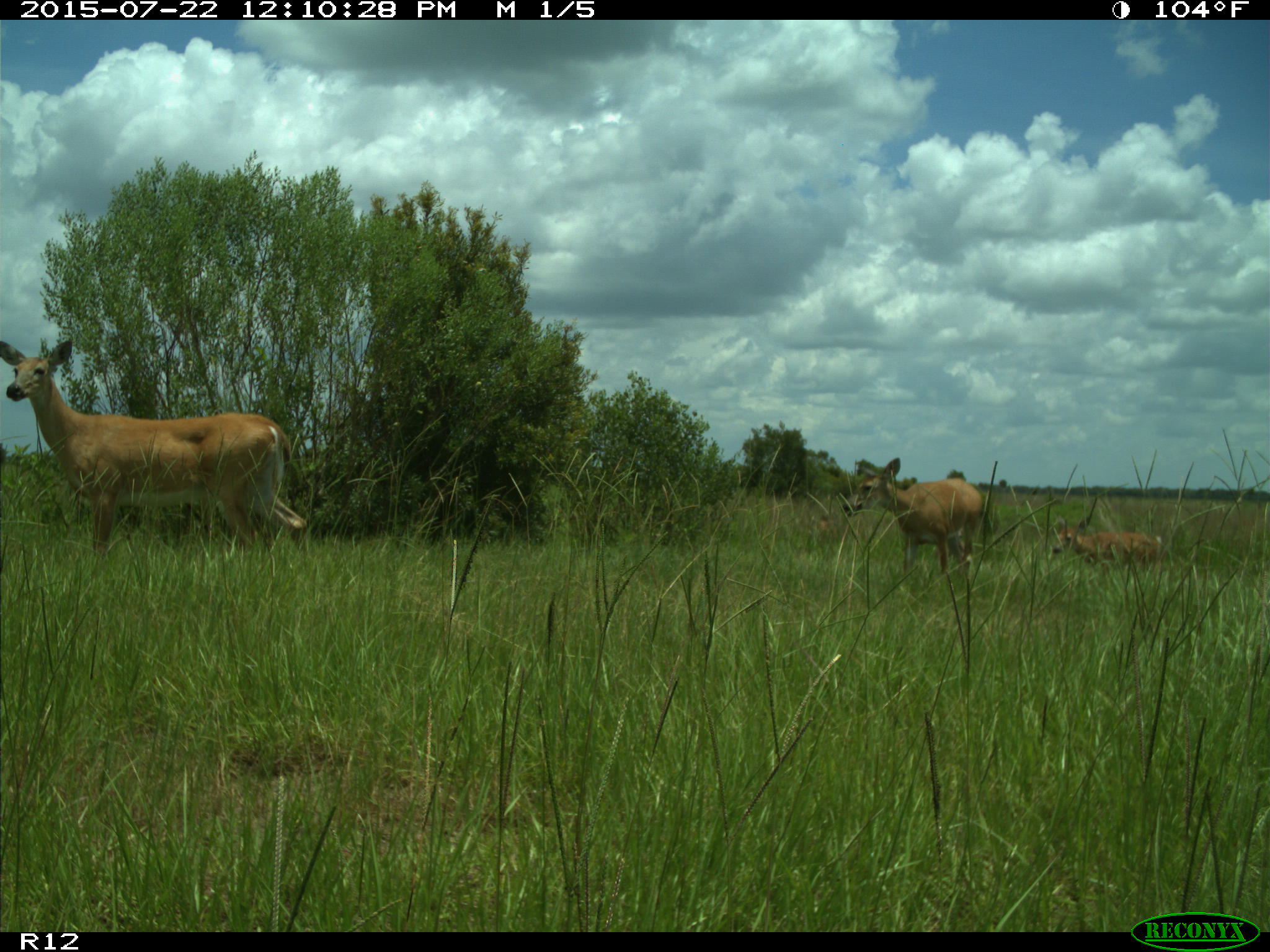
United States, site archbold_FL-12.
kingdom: Animalia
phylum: Chordata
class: Mammalia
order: Artiodactyla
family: Cervidae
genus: Odocoileus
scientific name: Odocoileus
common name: deer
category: unidentified deer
Unidentified deer (deer) (Odocoileus).